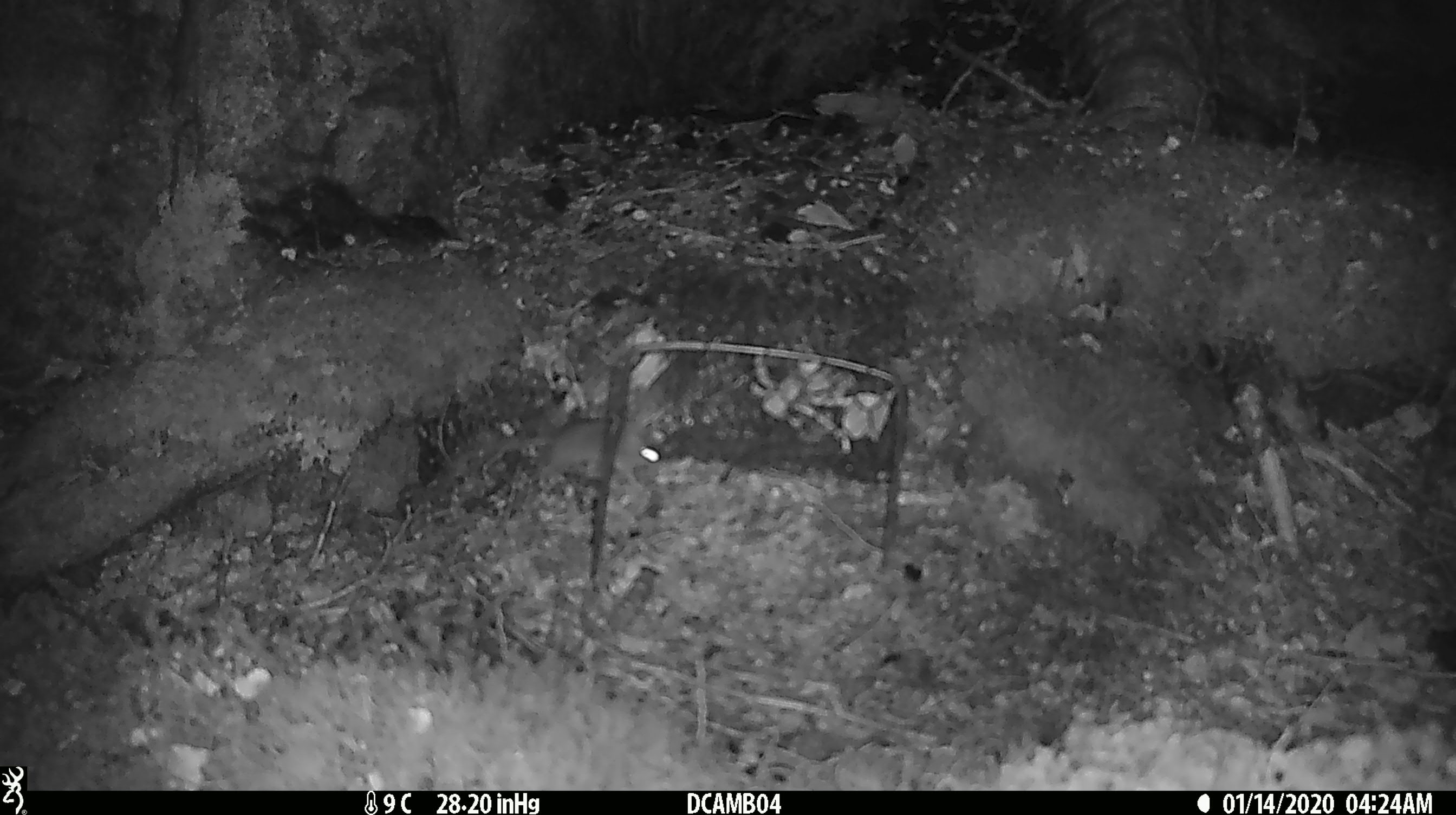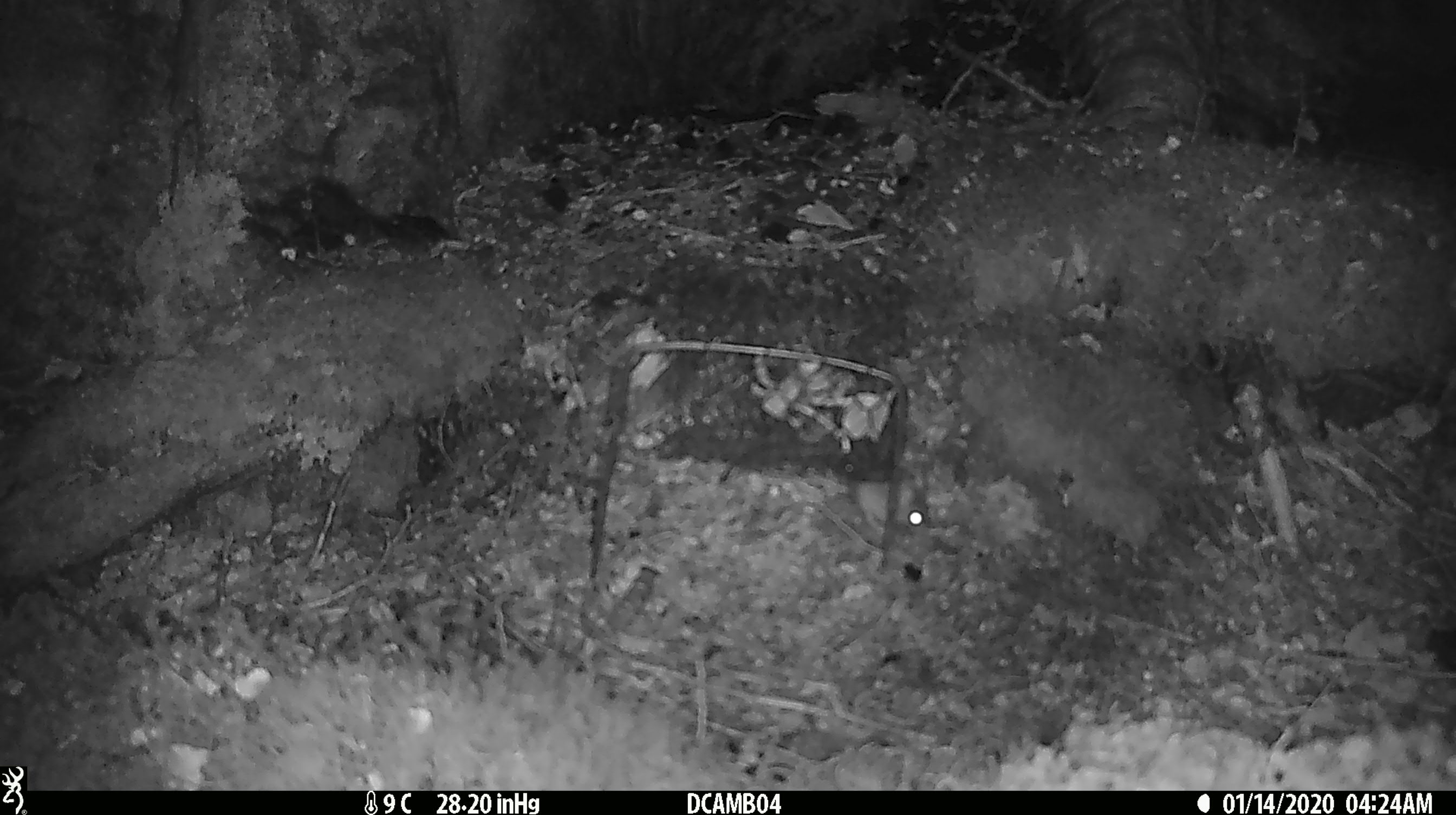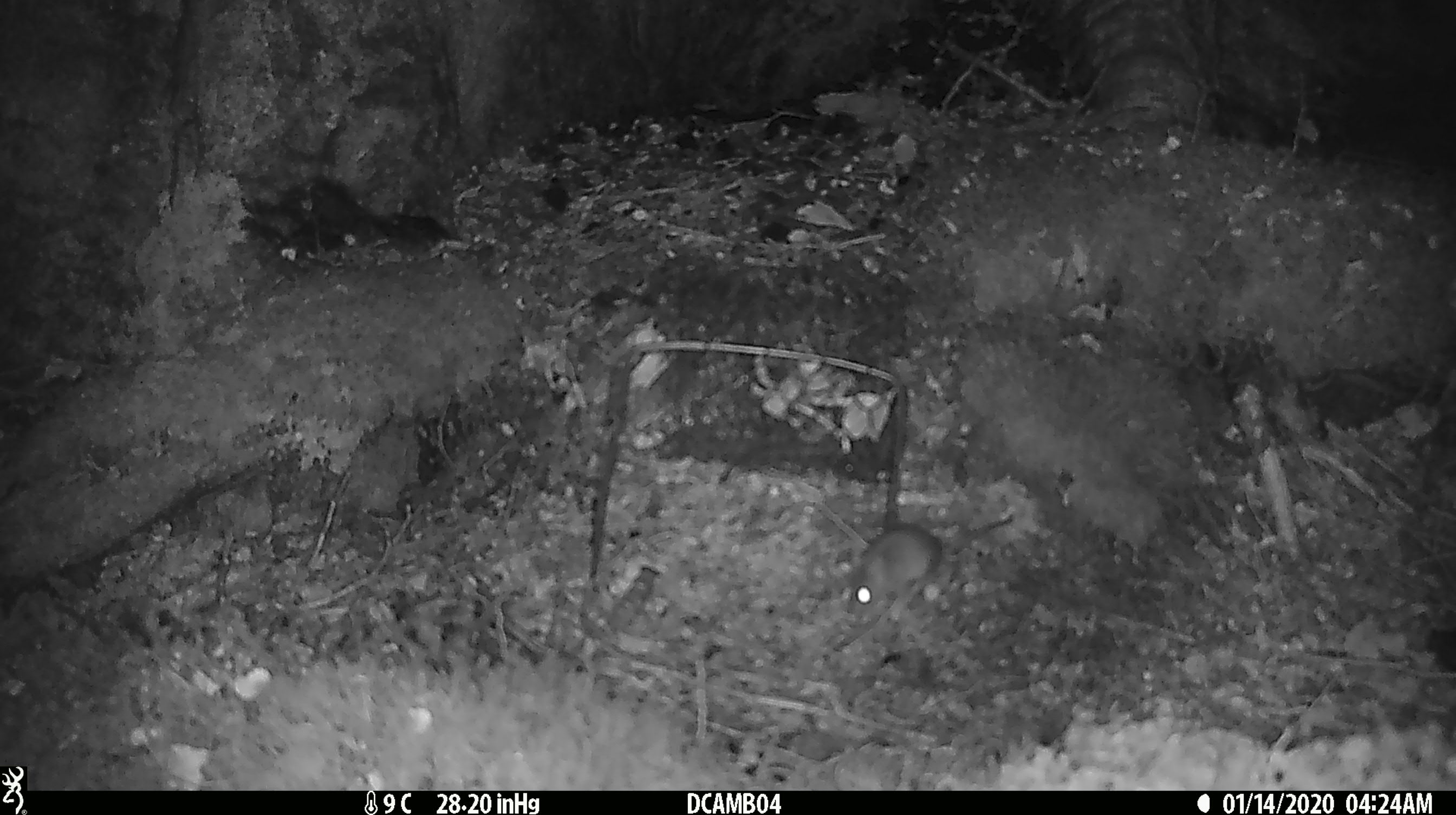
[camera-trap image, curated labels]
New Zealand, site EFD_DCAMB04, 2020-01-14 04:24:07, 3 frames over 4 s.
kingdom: Animalia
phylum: Chordata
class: Mammalia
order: Rodentia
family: Muridae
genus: Mus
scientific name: Mus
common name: mouse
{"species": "mouse (Mus)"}